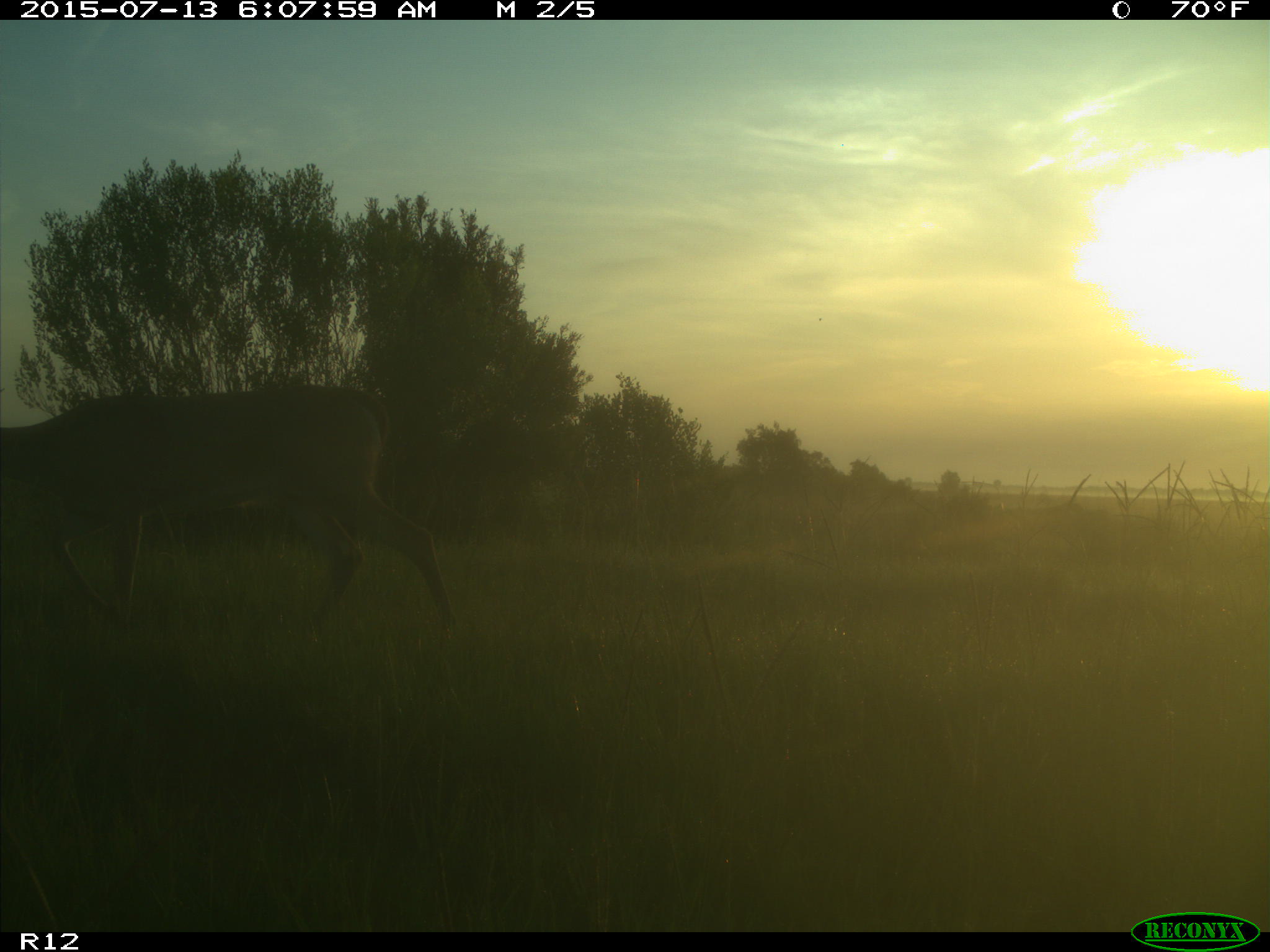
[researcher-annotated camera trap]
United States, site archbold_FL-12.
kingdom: Animalia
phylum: Chordata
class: Mammalia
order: Artiodactyla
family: Cervidae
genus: Odocoileus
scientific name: Odocoileus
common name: deer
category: unidentified deer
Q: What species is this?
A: Unidentified deer (deer) (Odocoileus).